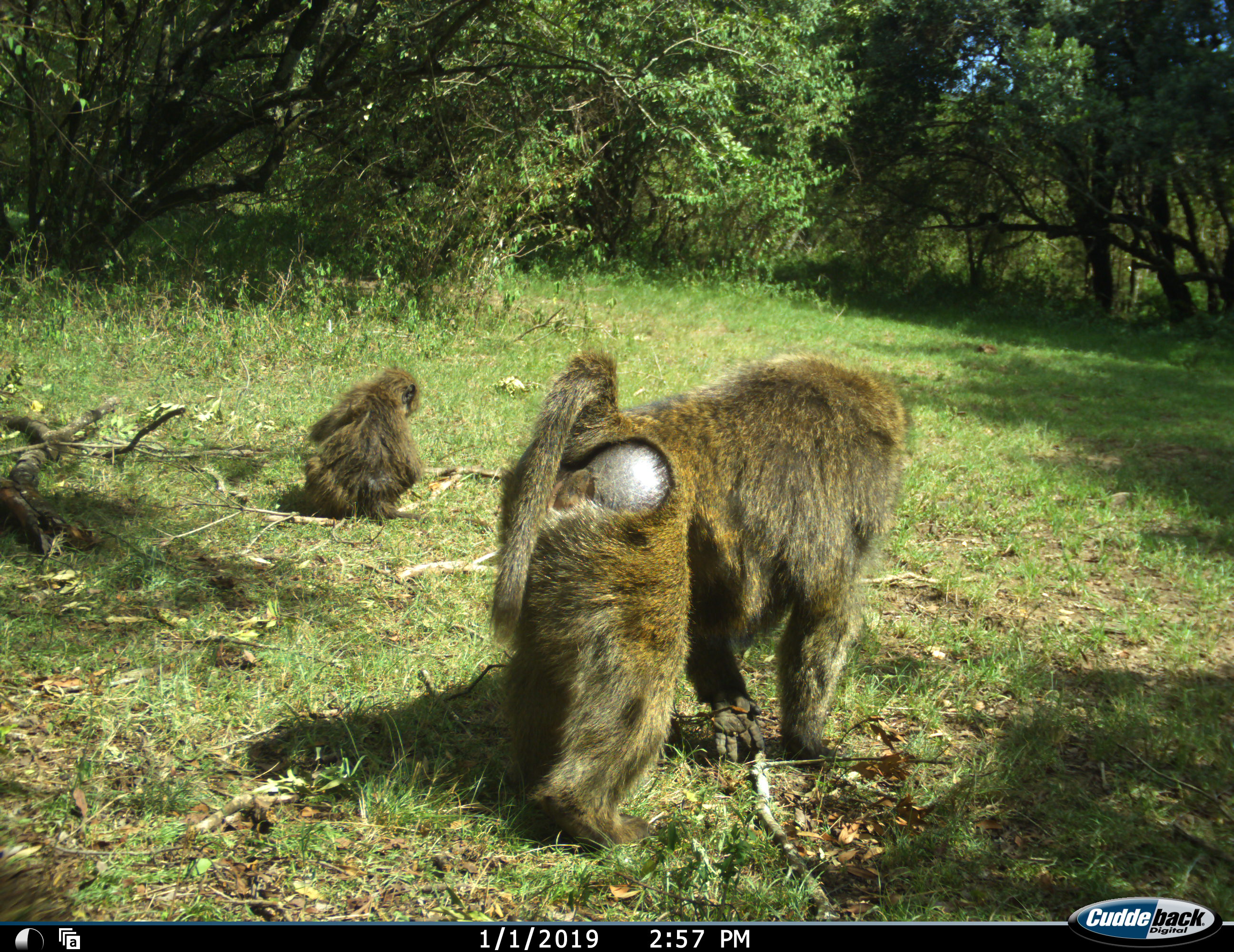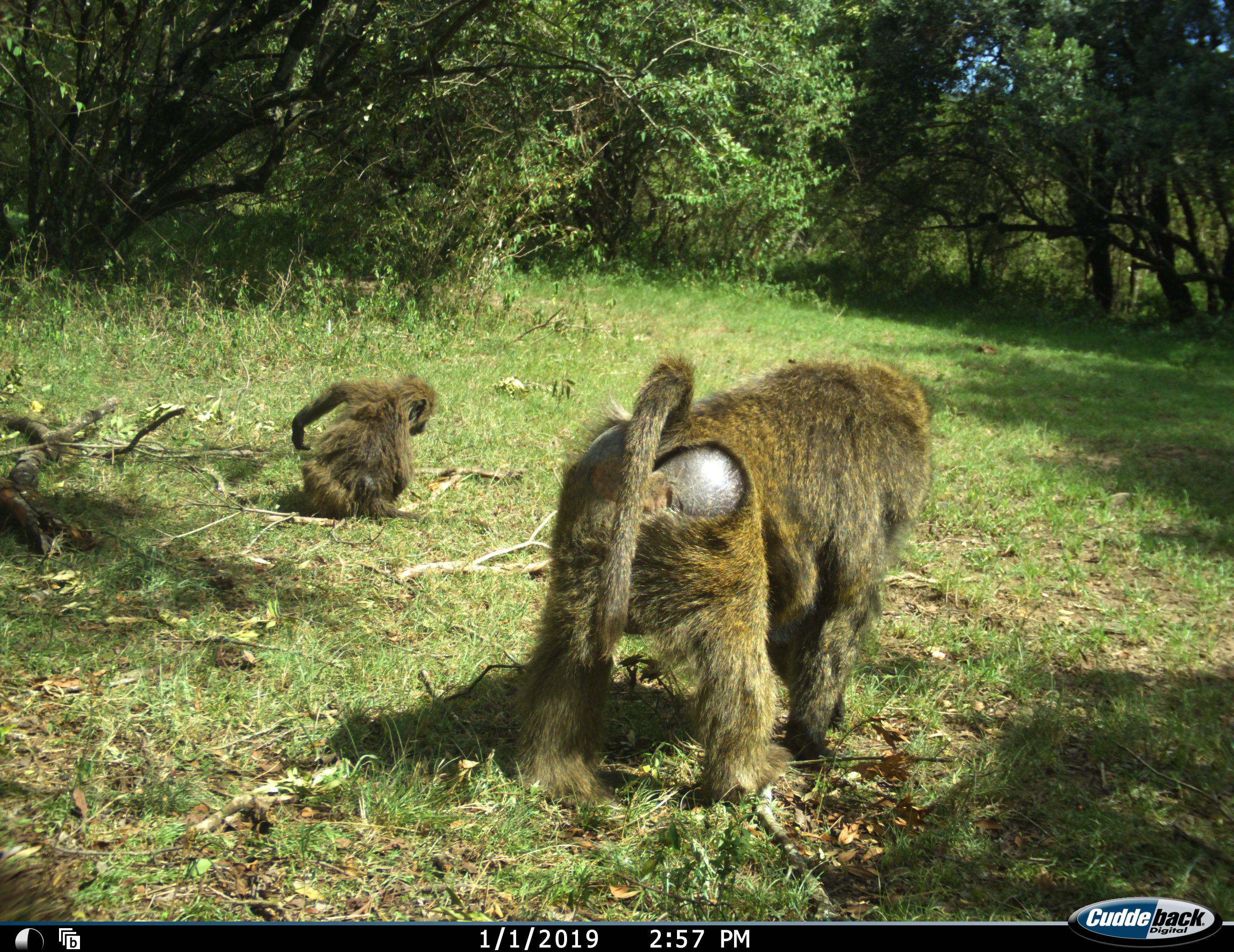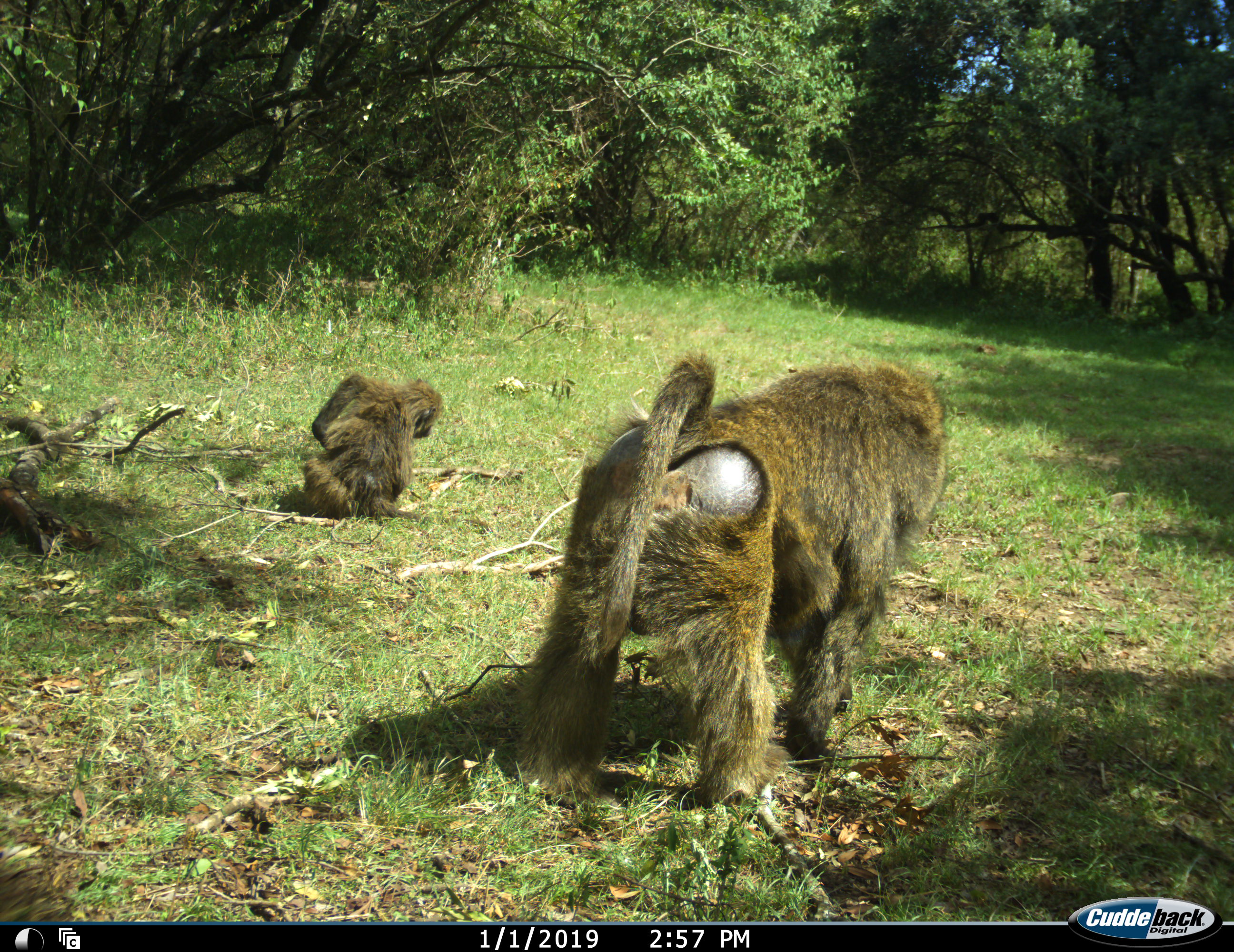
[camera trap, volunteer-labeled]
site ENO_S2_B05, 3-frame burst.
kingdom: Animalia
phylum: Chordata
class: Mammalia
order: Primates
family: Cercopithecidae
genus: Papio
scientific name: Papio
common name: baboon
Baboon (Papio), count 2. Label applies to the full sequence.